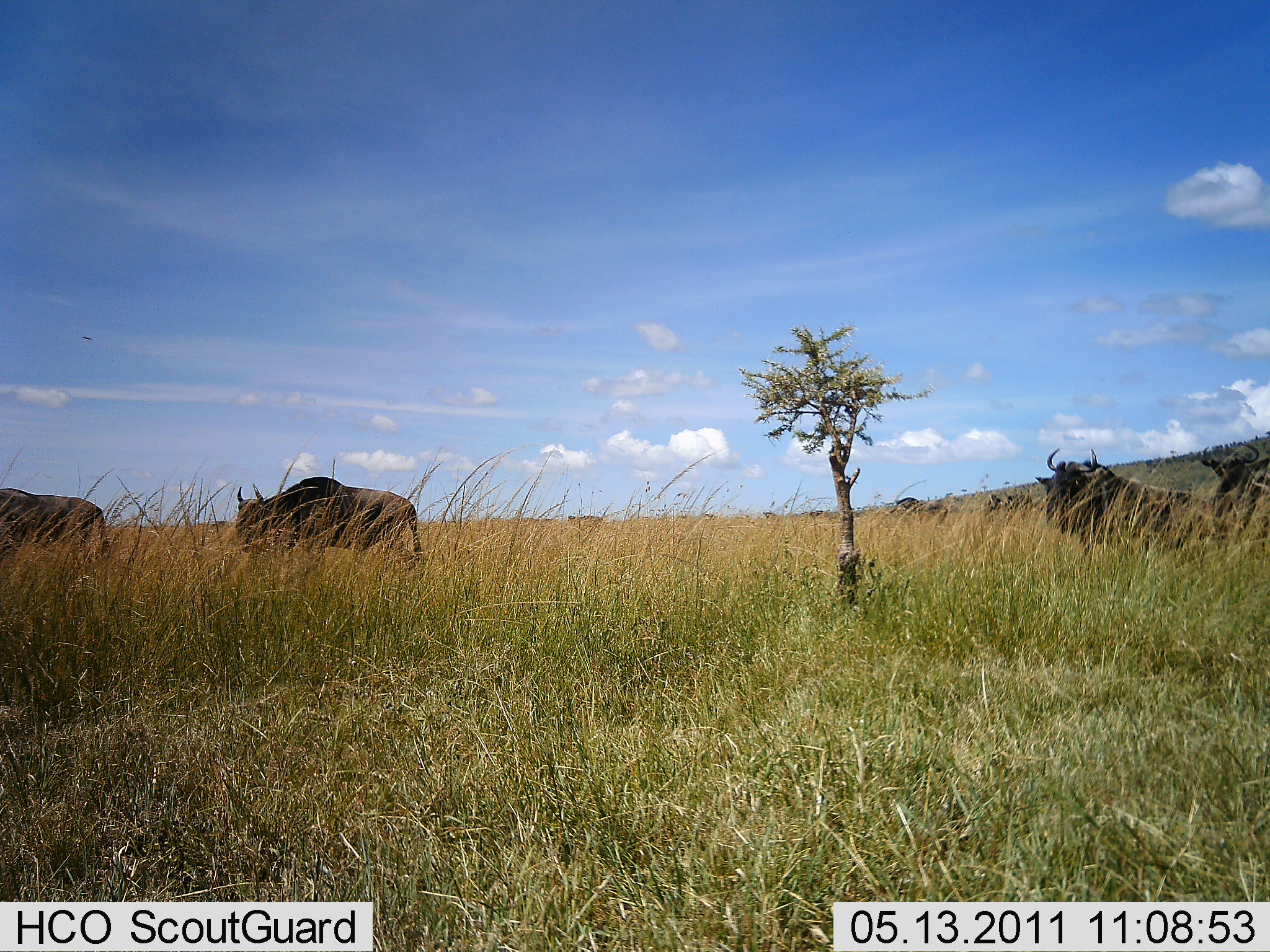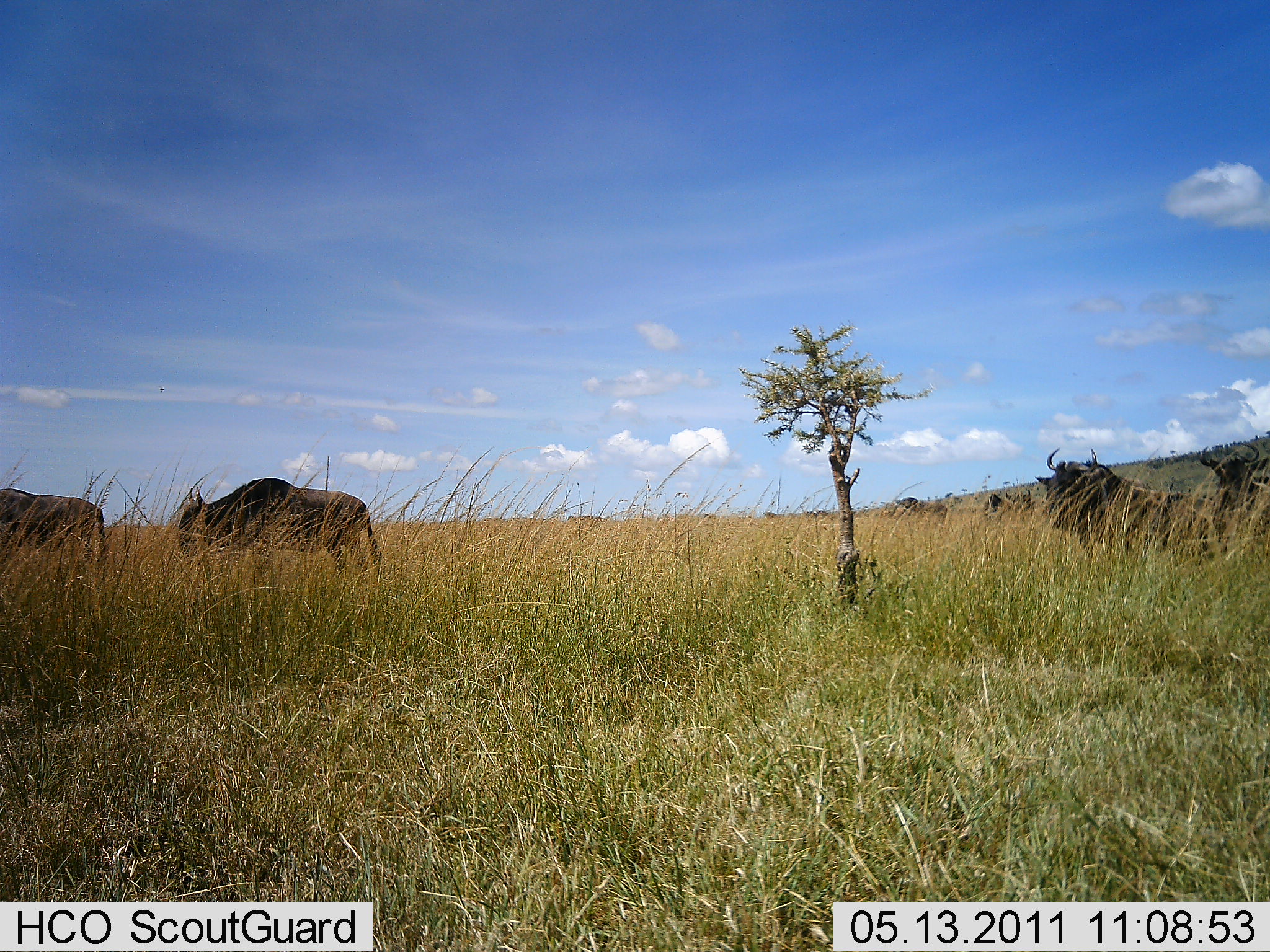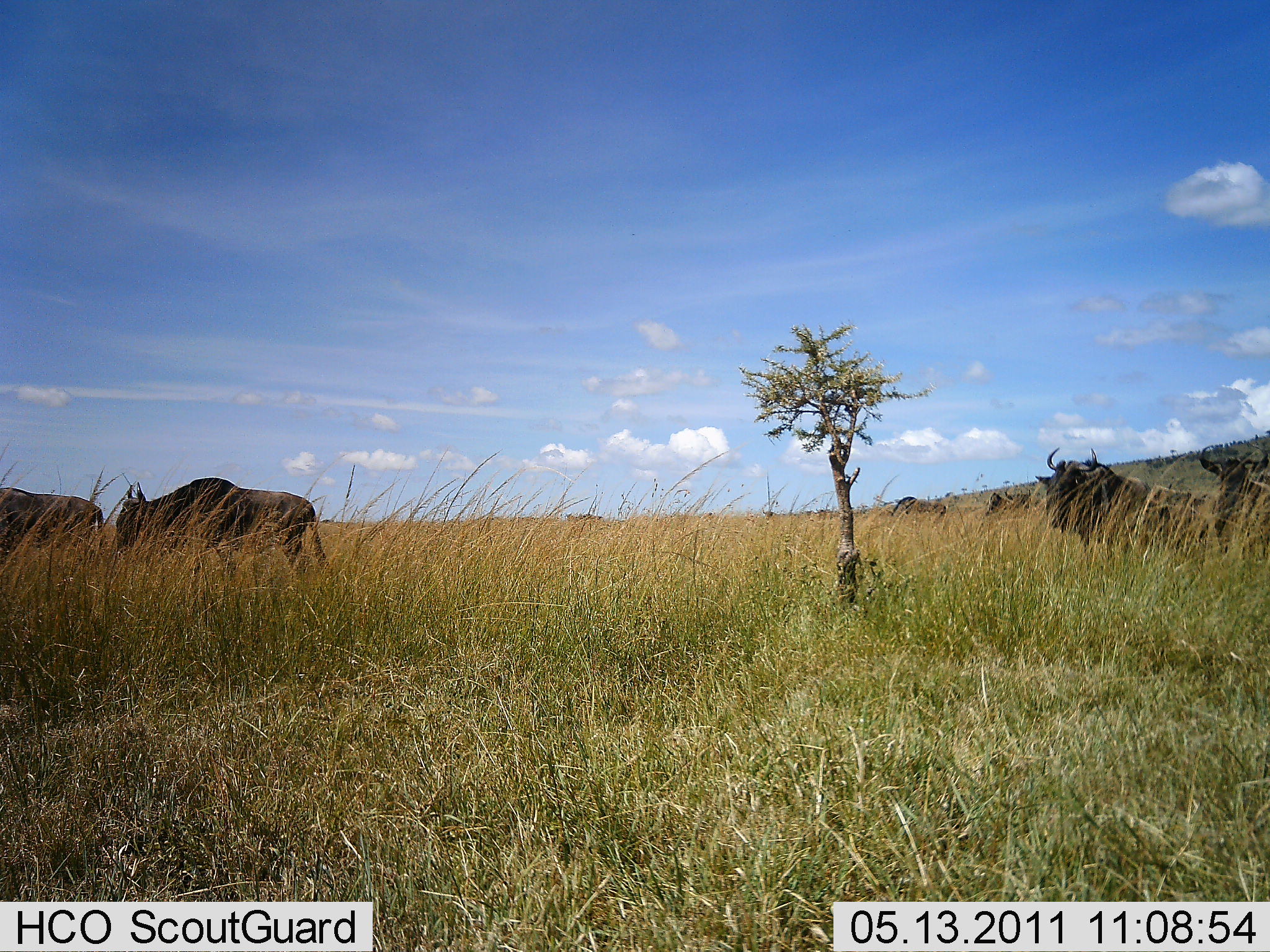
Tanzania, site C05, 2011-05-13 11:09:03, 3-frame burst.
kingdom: Animalia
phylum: Chordata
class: Mammalia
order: Artiodactyla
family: Bovidae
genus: Connochaetes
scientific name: Connochaetes taurinus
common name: blue wildebeest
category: wildebeest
Wildebeest (blue wildebeest) (Connochaetes taurinus), count 6. Behavior (volunteer vote fractions): standing 36%, resting 27%, moving 82%, interacting 0%. Young present (vote fraction): 0%. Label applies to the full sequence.